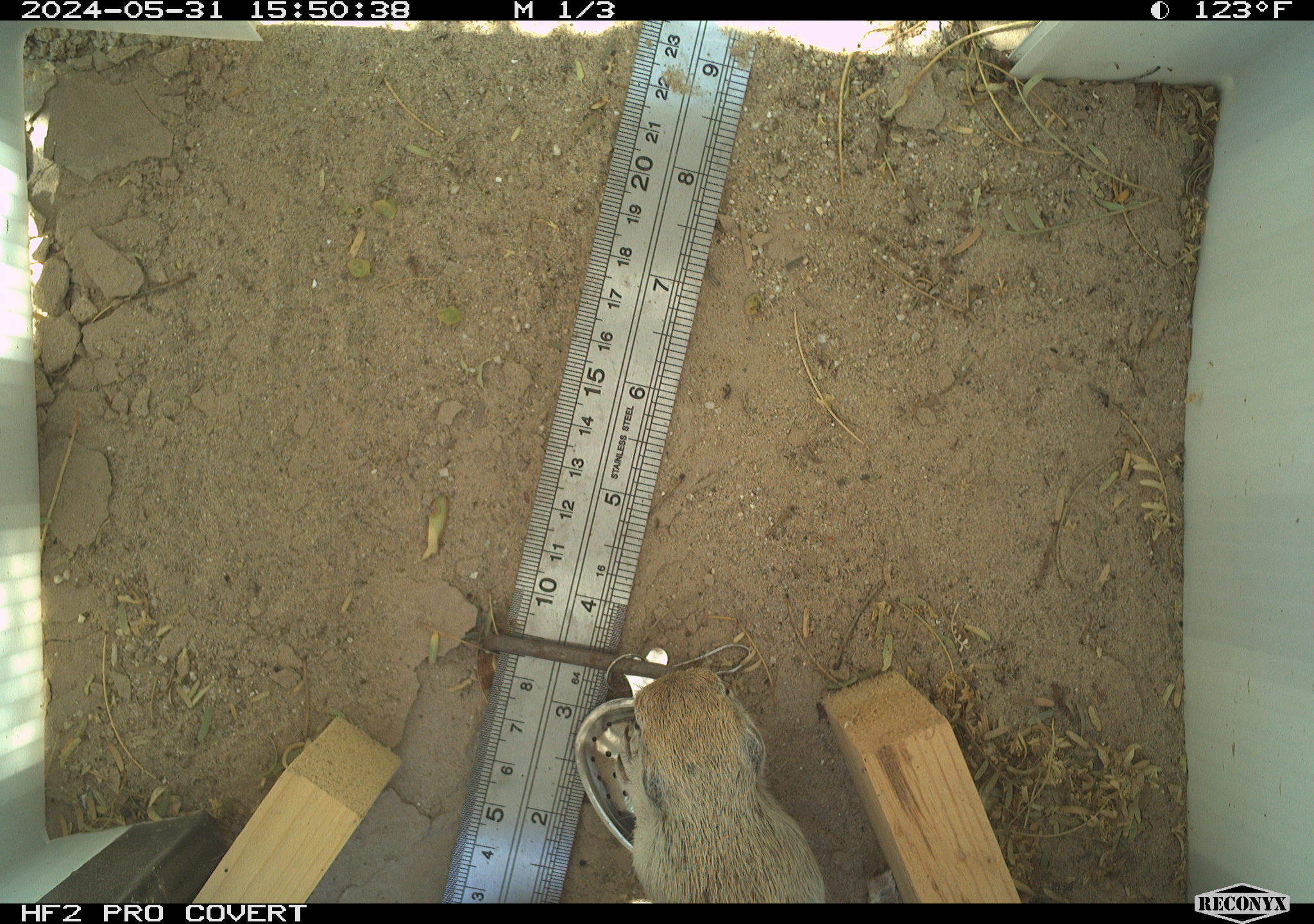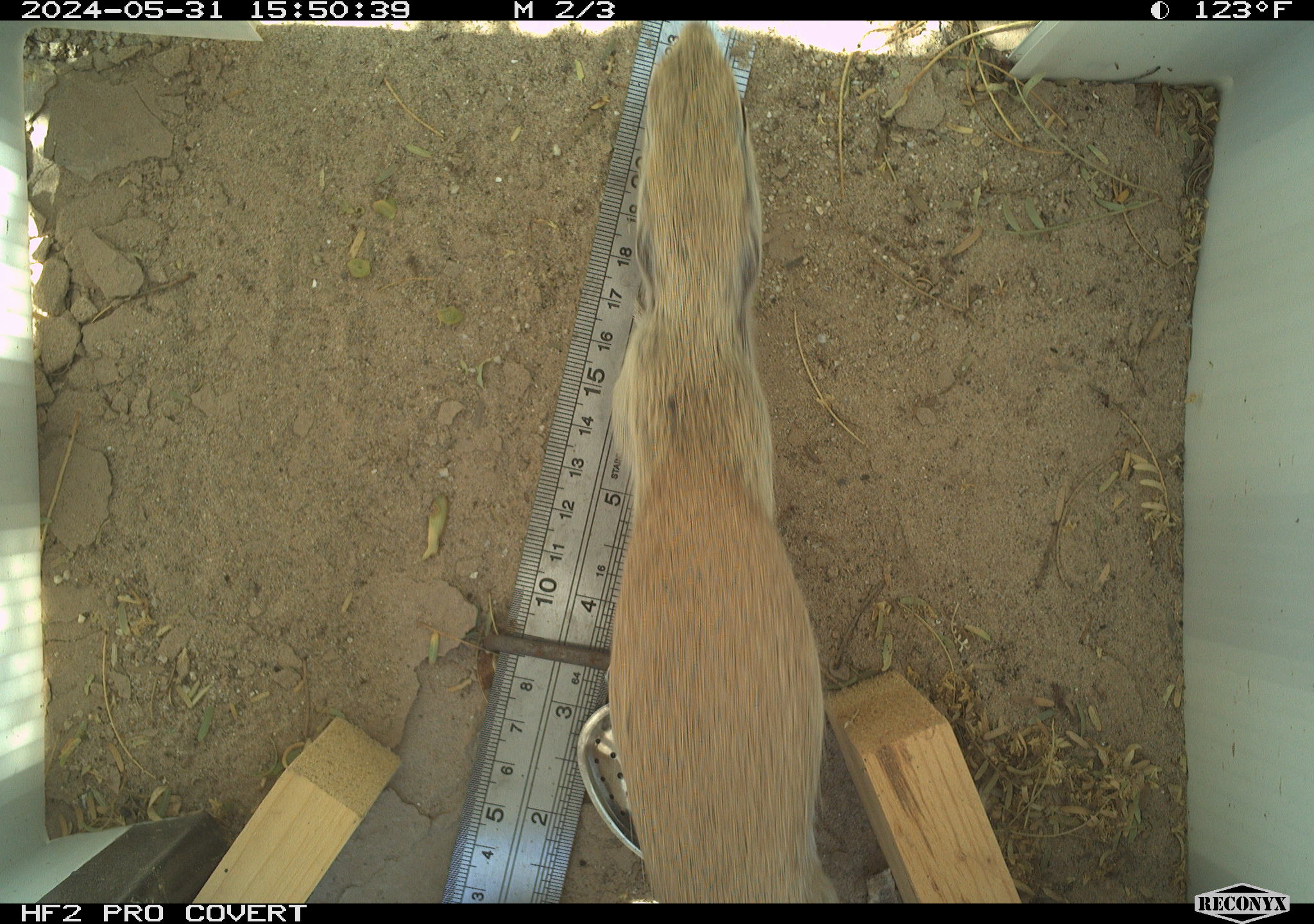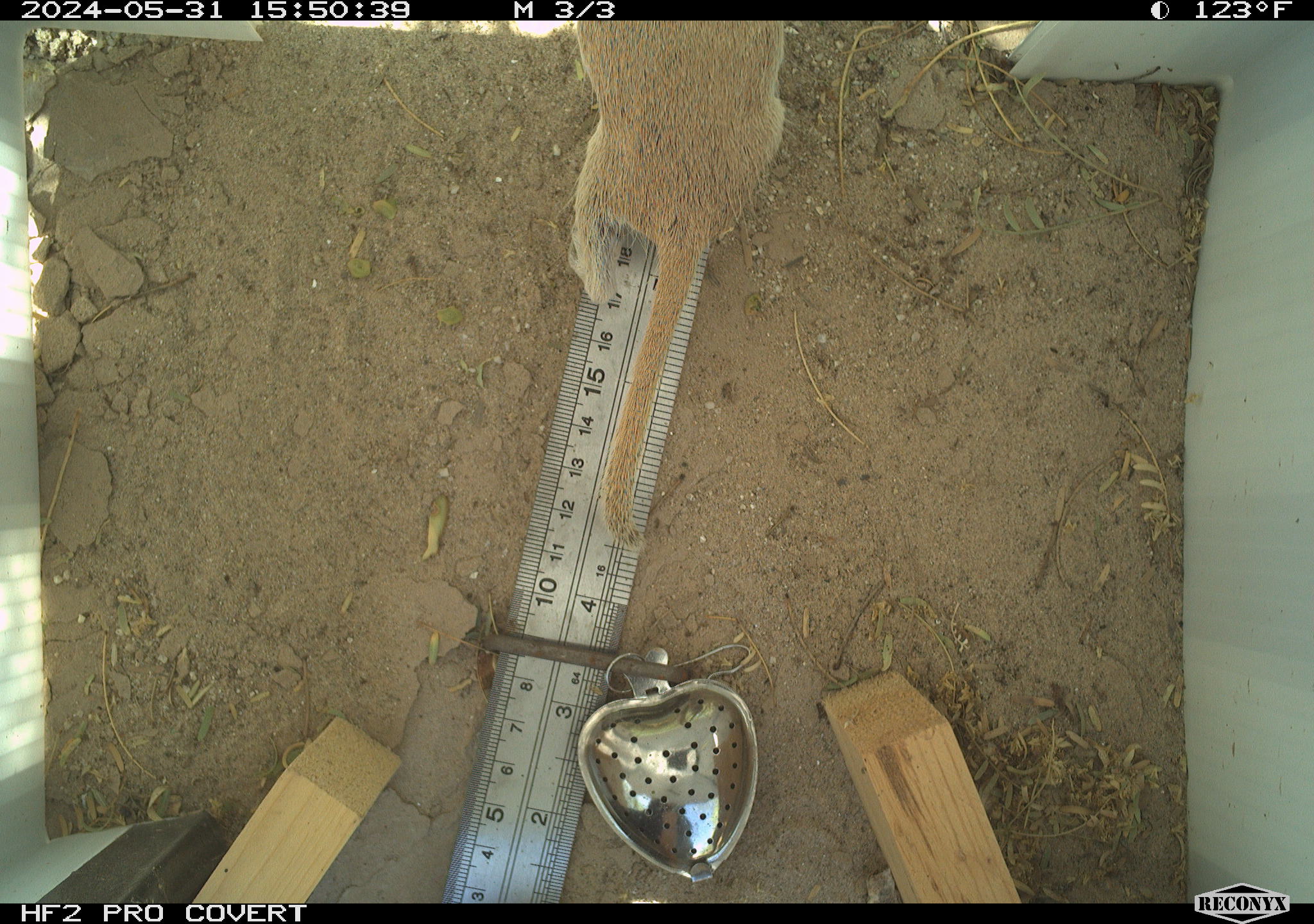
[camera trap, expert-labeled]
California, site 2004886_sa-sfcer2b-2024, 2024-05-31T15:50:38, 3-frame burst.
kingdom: Animalia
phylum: Chordata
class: Mammalia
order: Rodentia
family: Sciuridae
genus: Xerospermophilus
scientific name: Xerospermophilus tereticaudus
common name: round-tailed ground squirrel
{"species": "round-tailed ground squirrel (Xerospermophilus tereticaudus)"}